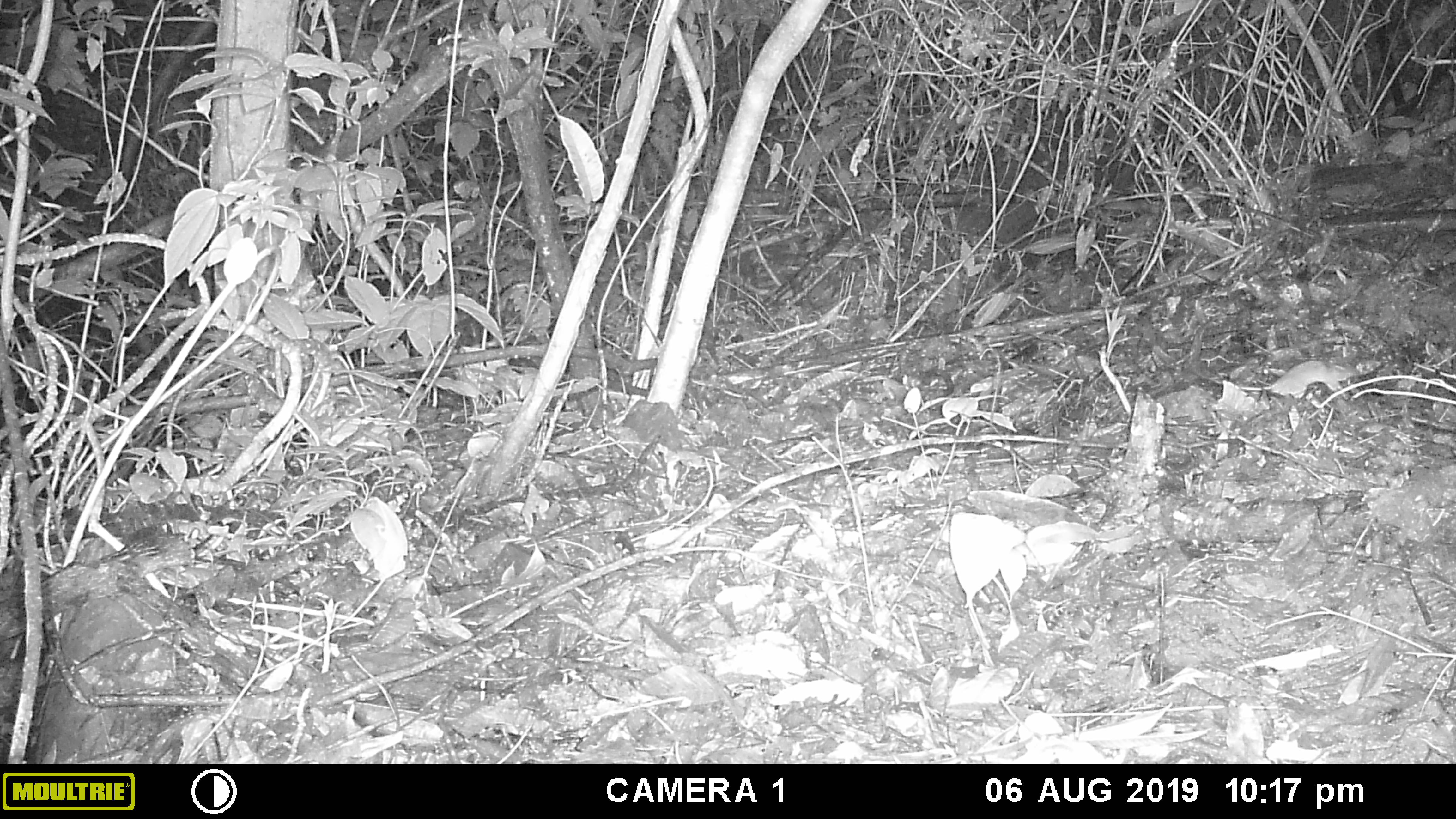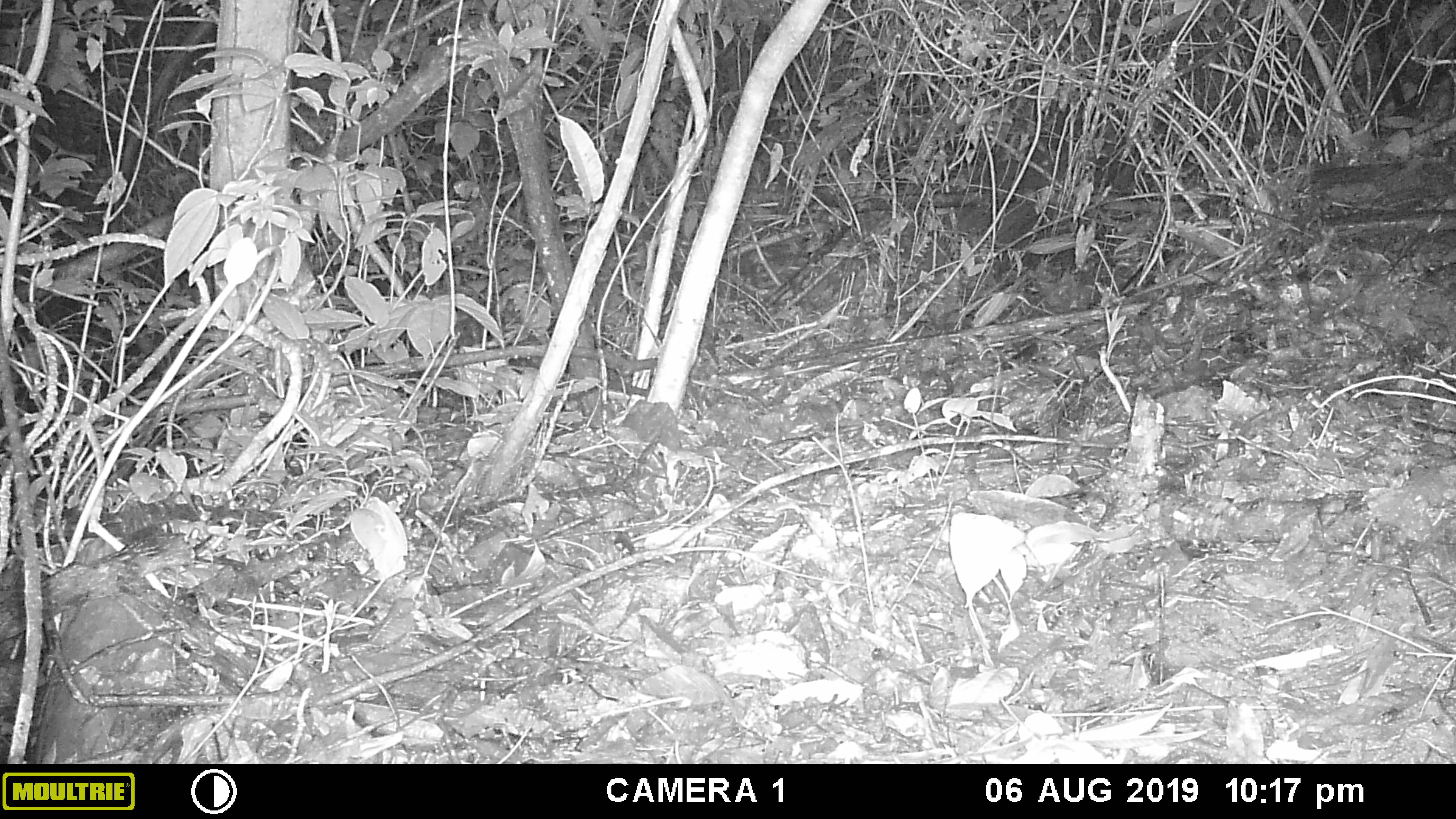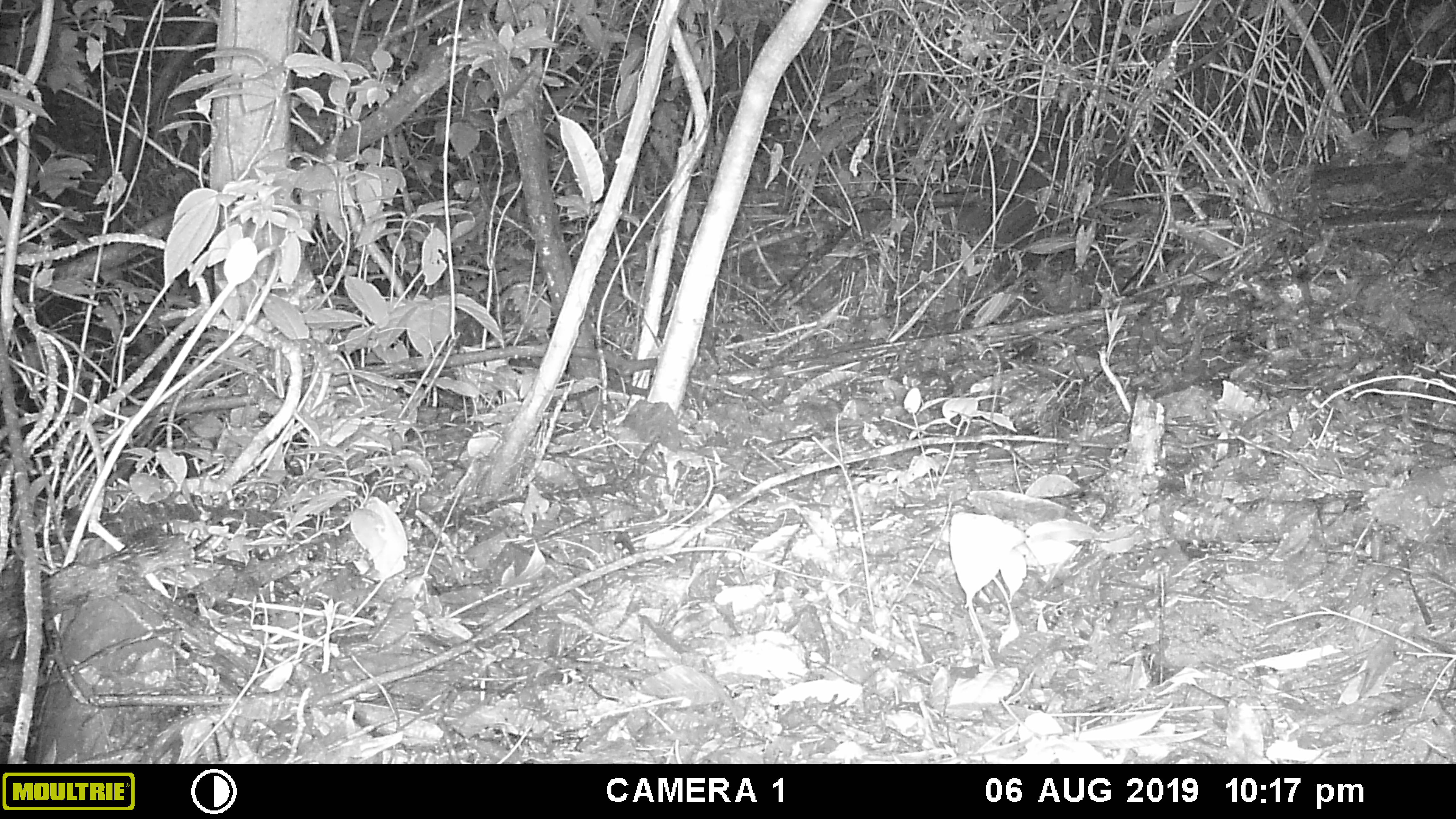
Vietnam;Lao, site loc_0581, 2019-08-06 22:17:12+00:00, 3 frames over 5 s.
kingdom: Animalia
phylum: Chordata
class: Mammalia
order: Rodentia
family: Muridae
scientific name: Muridae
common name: old-world mice and rats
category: unidentified murid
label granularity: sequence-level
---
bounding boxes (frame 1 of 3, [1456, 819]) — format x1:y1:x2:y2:
unidentified murid: 1198:360:1353:400